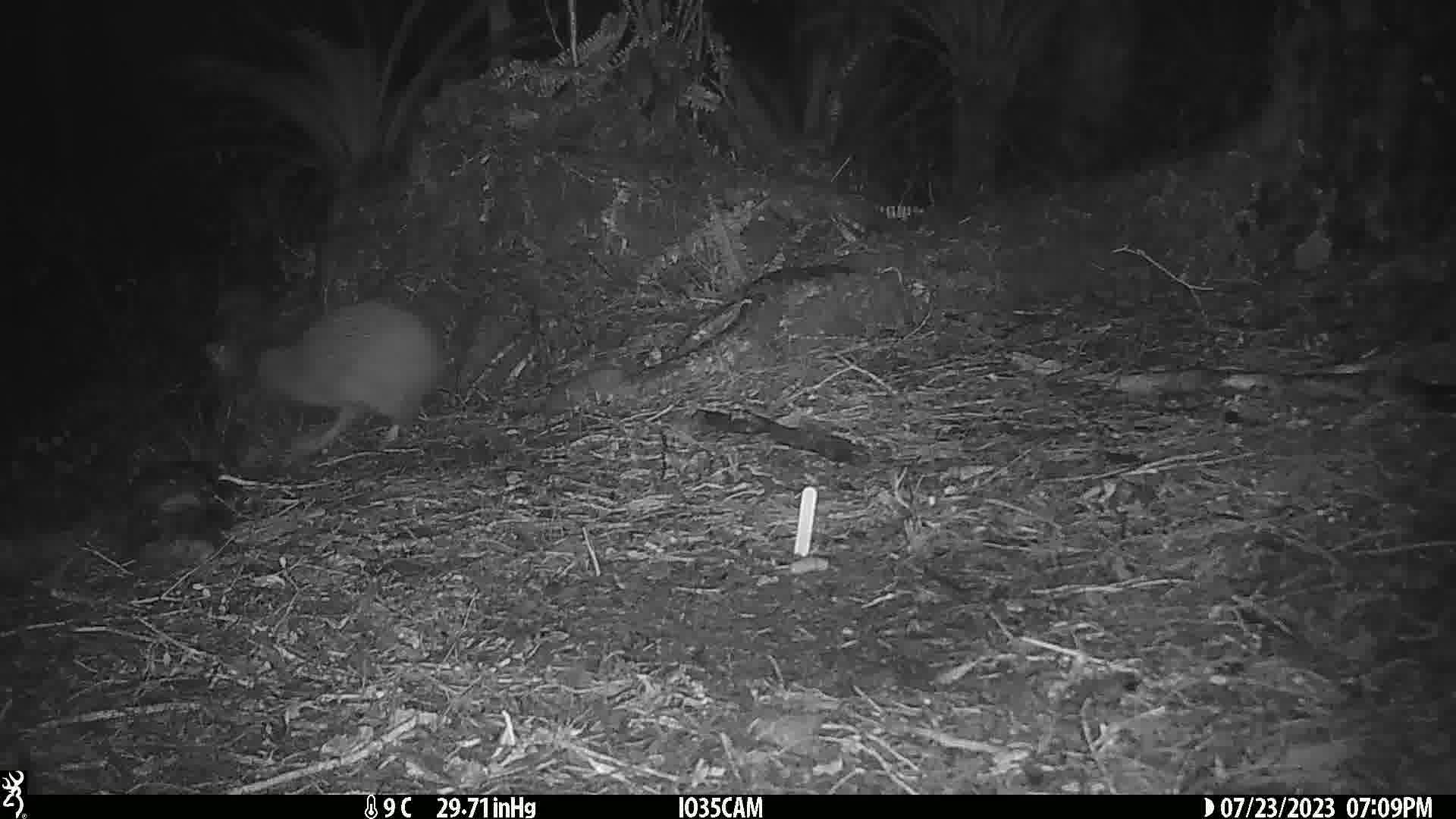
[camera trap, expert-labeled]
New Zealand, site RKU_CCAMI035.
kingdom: Animalia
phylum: Chordata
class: Aves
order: Apterygiformes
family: Apterygidae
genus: Apteryx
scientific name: Apteryx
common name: kiwi